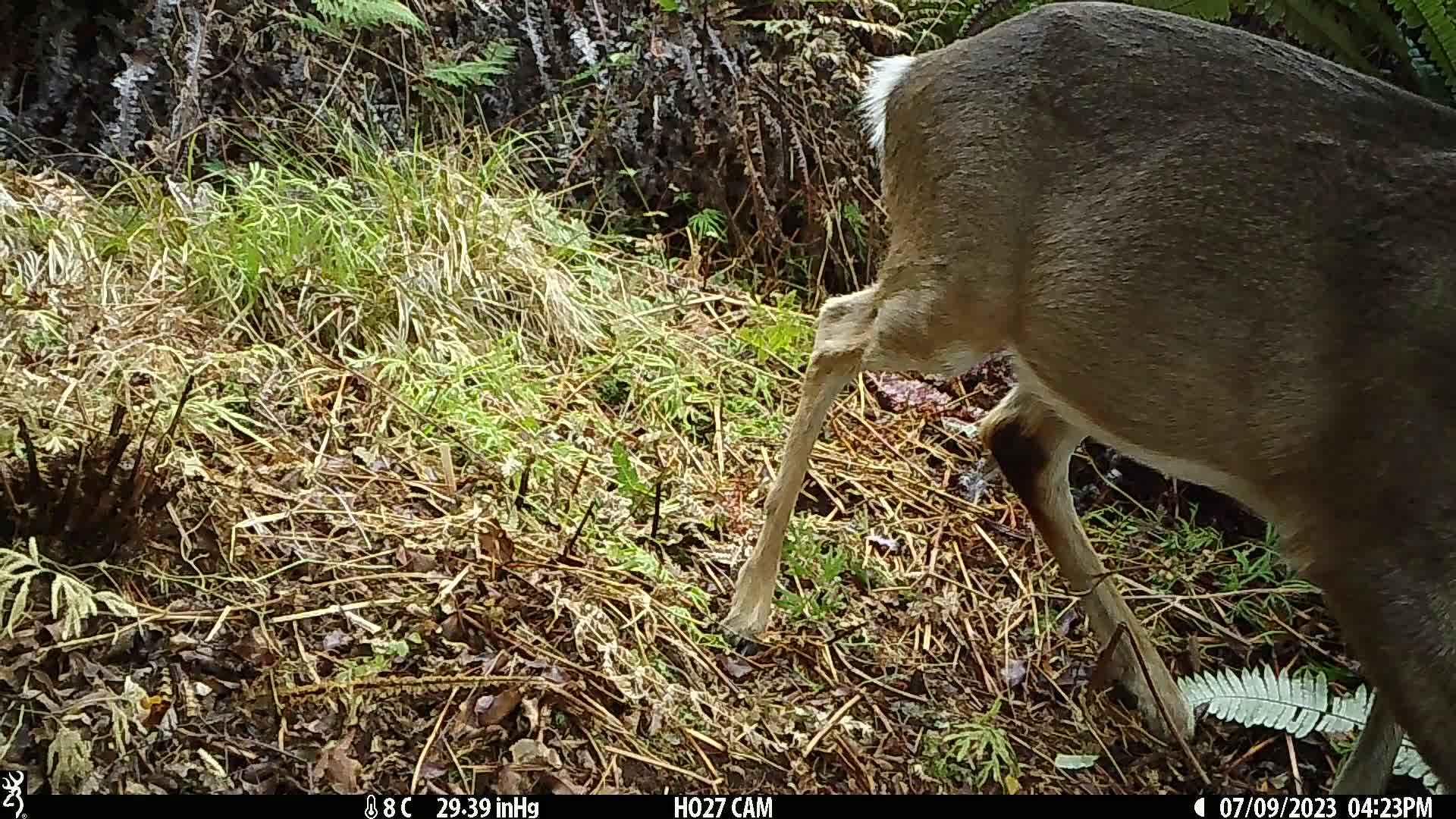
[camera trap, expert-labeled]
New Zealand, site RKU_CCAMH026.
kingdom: Animalia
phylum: Chordata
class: Mammalia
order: Artiodactyla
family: Cervidae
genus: Odocoileus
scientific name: Odocoileus virginianus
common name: white-tailed deer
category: white tailed deer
White tailed deer (white-tailed deer) (Odocoileus virginianus).